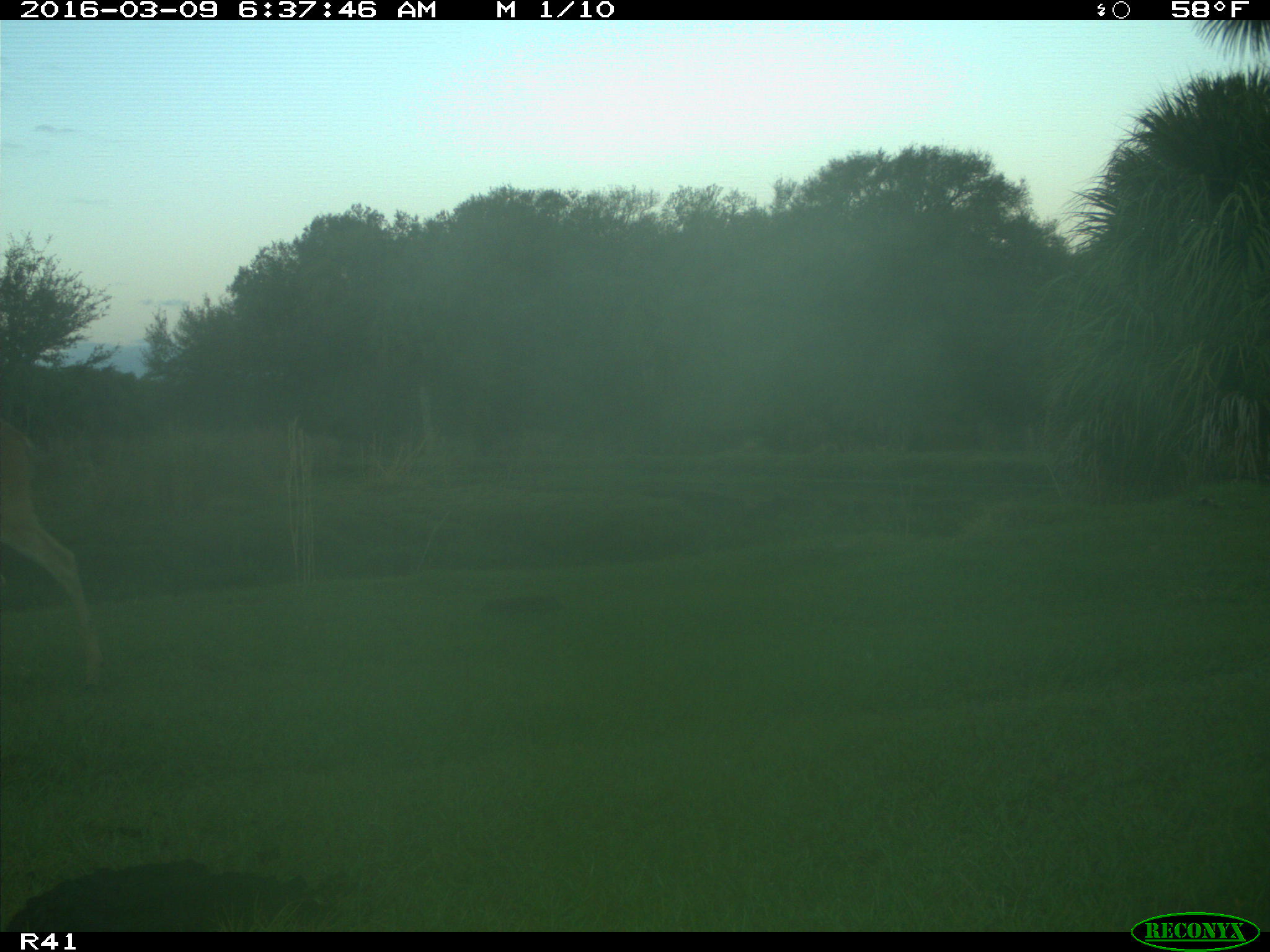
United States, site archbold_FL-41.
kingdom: Animalia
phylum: Chordata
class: Mammalia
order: Artiodactyla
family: Cervidae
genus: Odocoileus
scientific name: Odocoileus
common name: deer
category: unidentified deer